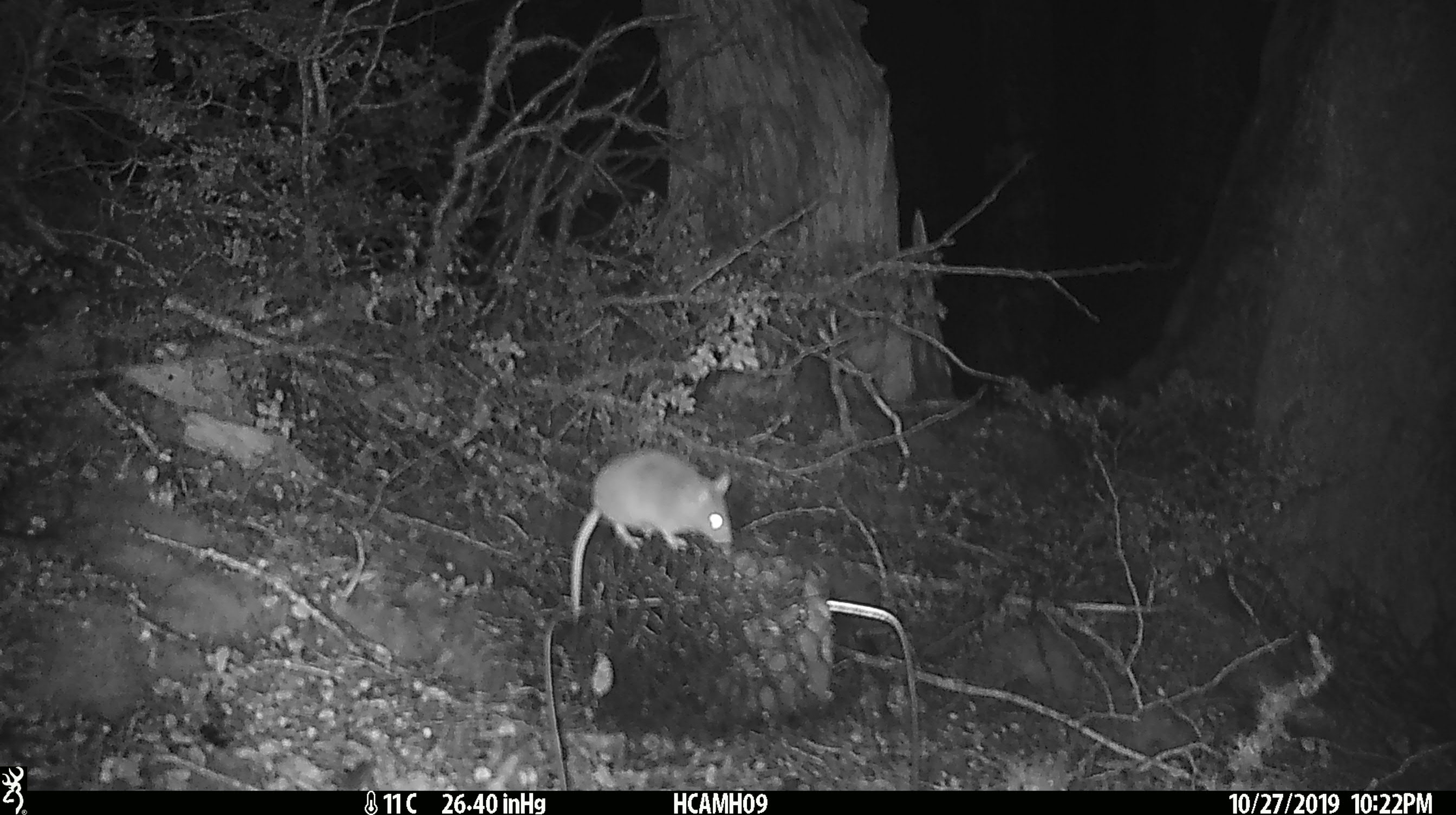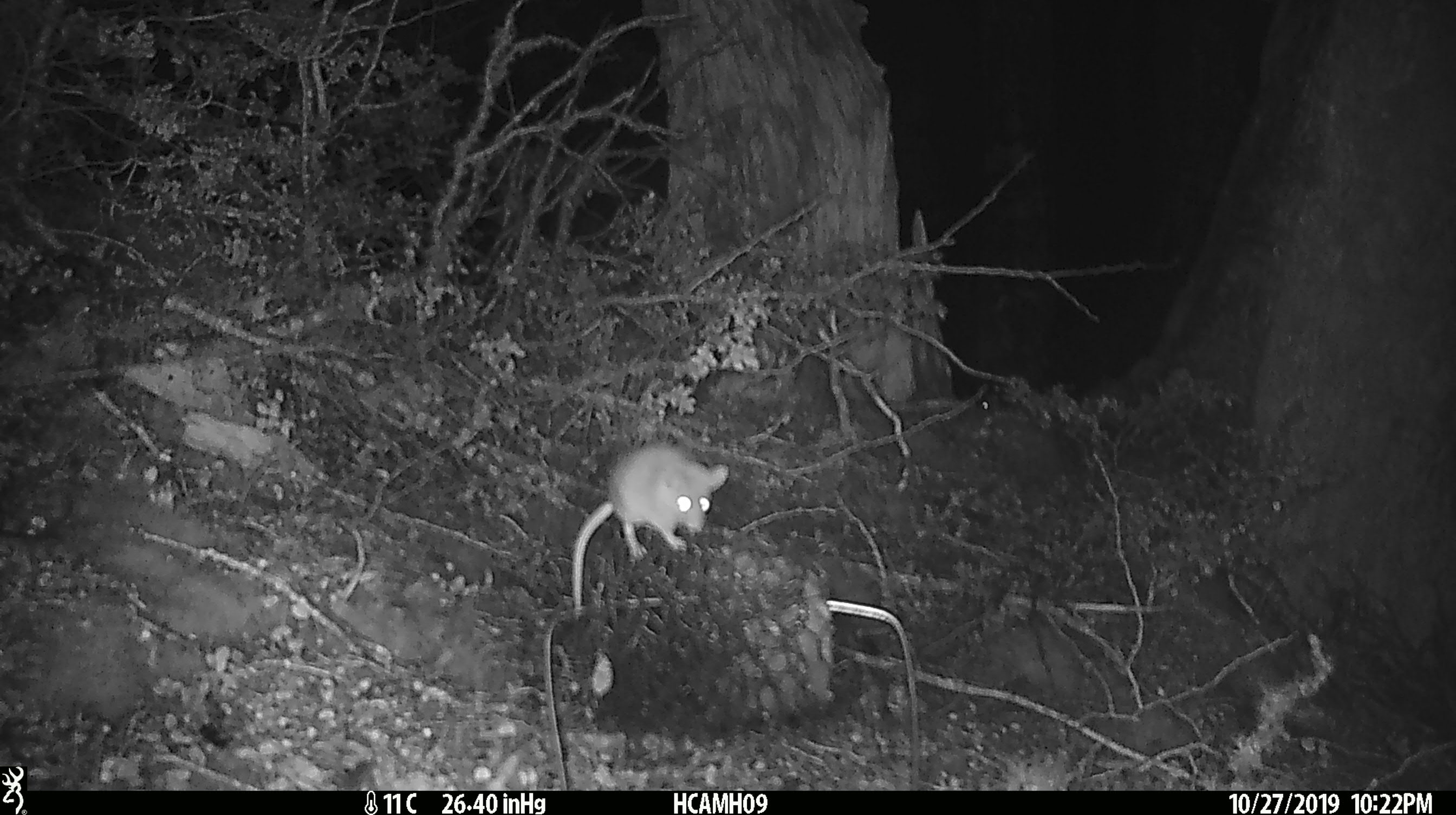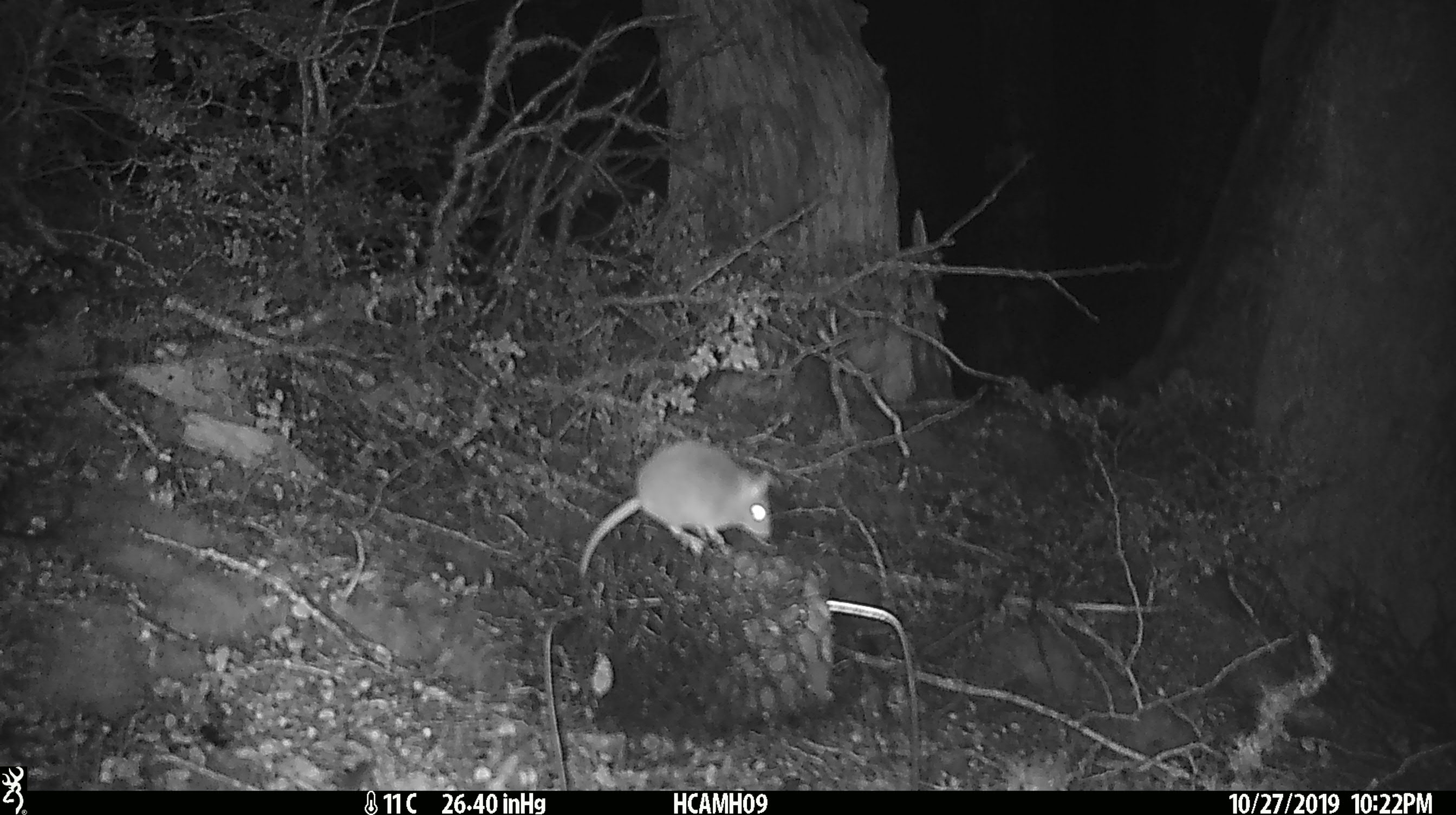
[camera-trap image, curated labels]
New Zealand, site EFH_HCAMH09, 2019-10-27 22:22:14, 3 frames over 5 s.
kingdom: Animalia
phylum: Chordata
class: Mammalia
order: Rodentia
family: Muridae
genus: Mus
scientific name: Mus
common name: mouse